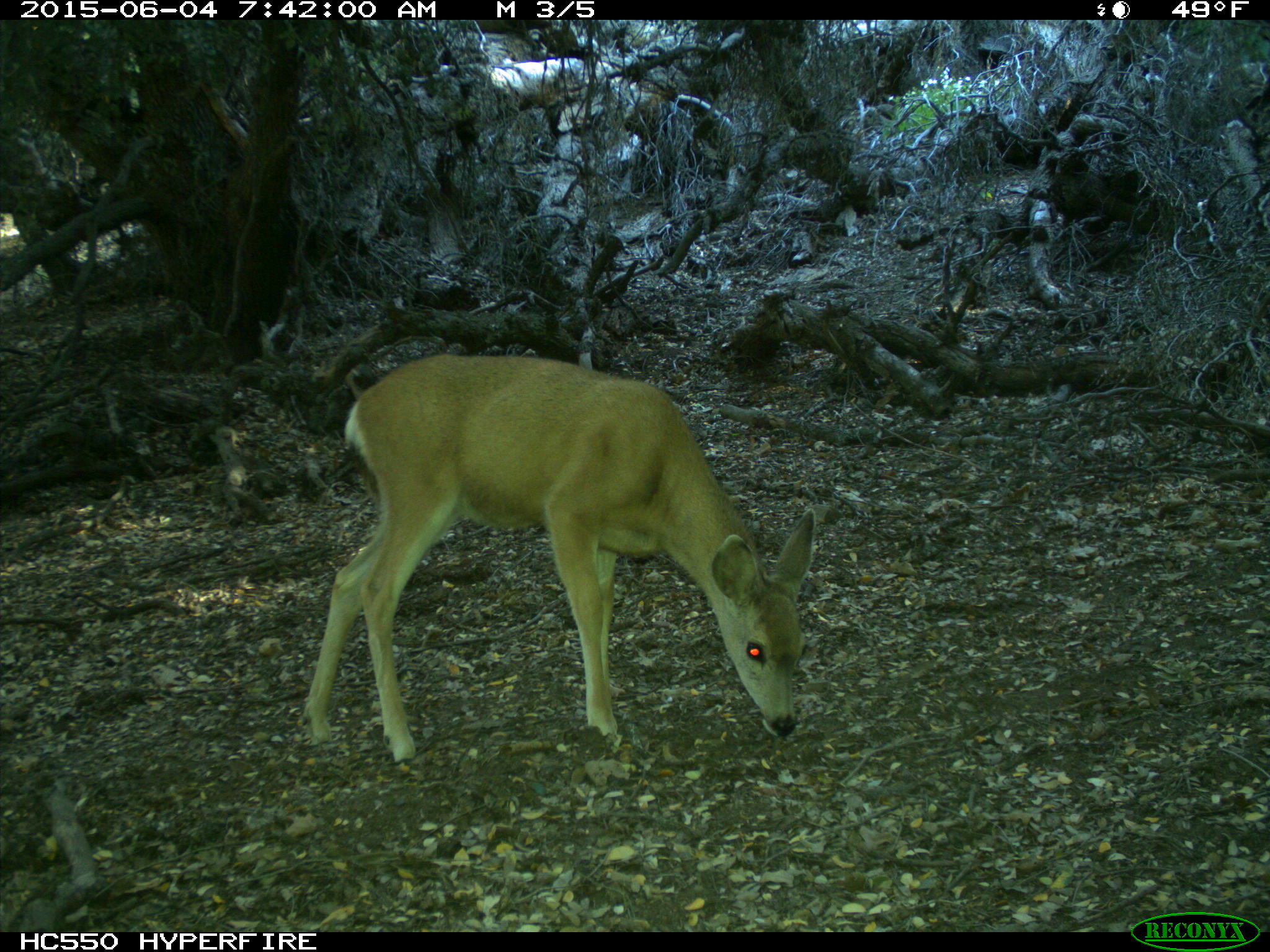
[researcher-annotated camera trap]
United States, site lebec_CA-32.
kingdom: Animalia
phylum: Chordata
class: Mammalia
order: Artiodactyla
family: Cervidae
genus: Odocoileus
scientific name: Odocoileus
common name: deer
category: unidentified deer